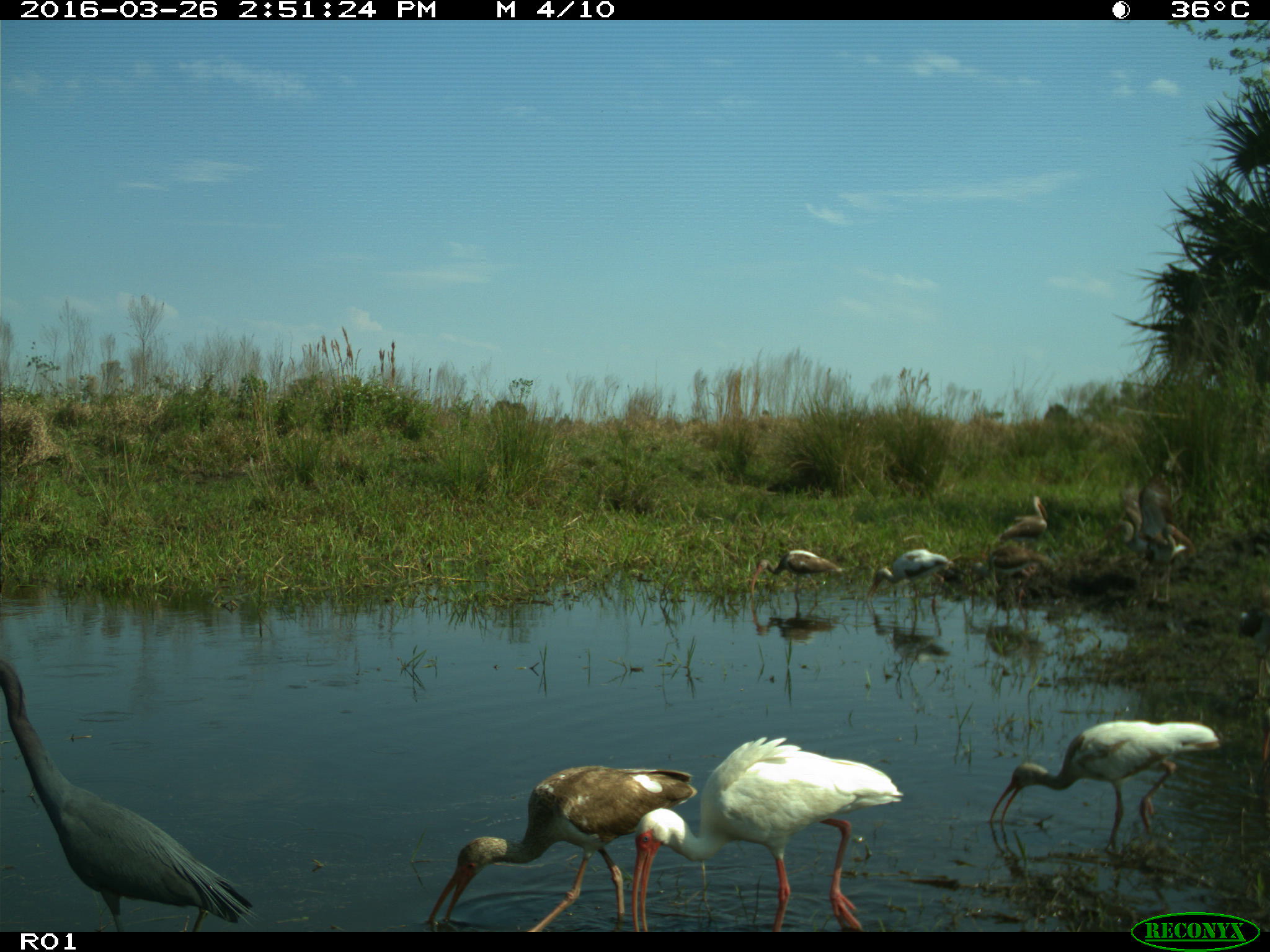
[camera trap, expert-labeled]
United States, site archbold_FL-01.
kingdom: Animalia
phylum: Chordata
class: Aves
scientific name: Aves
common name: birds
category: unidentified bird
Unidentified bird (birds) (Aves).